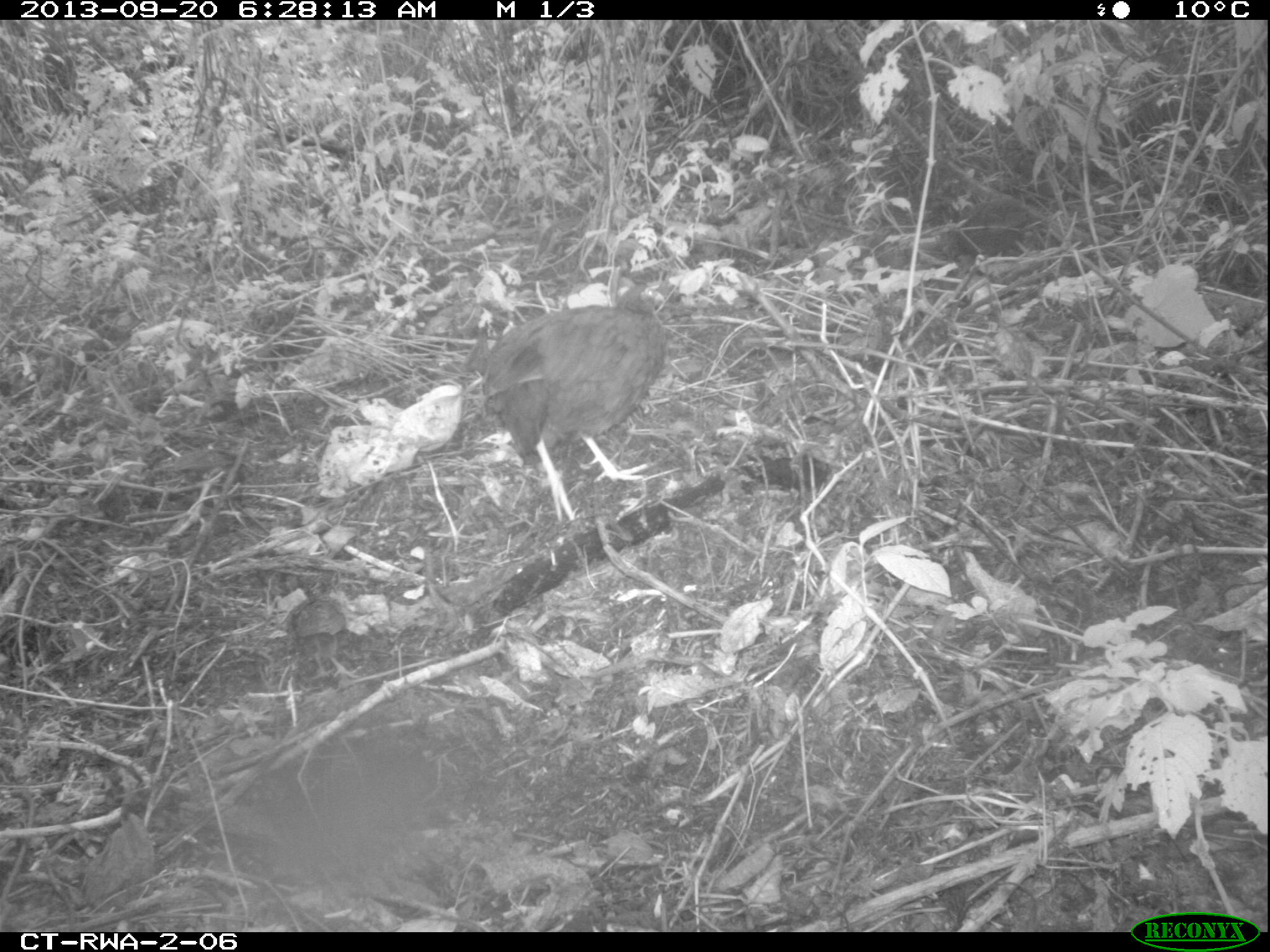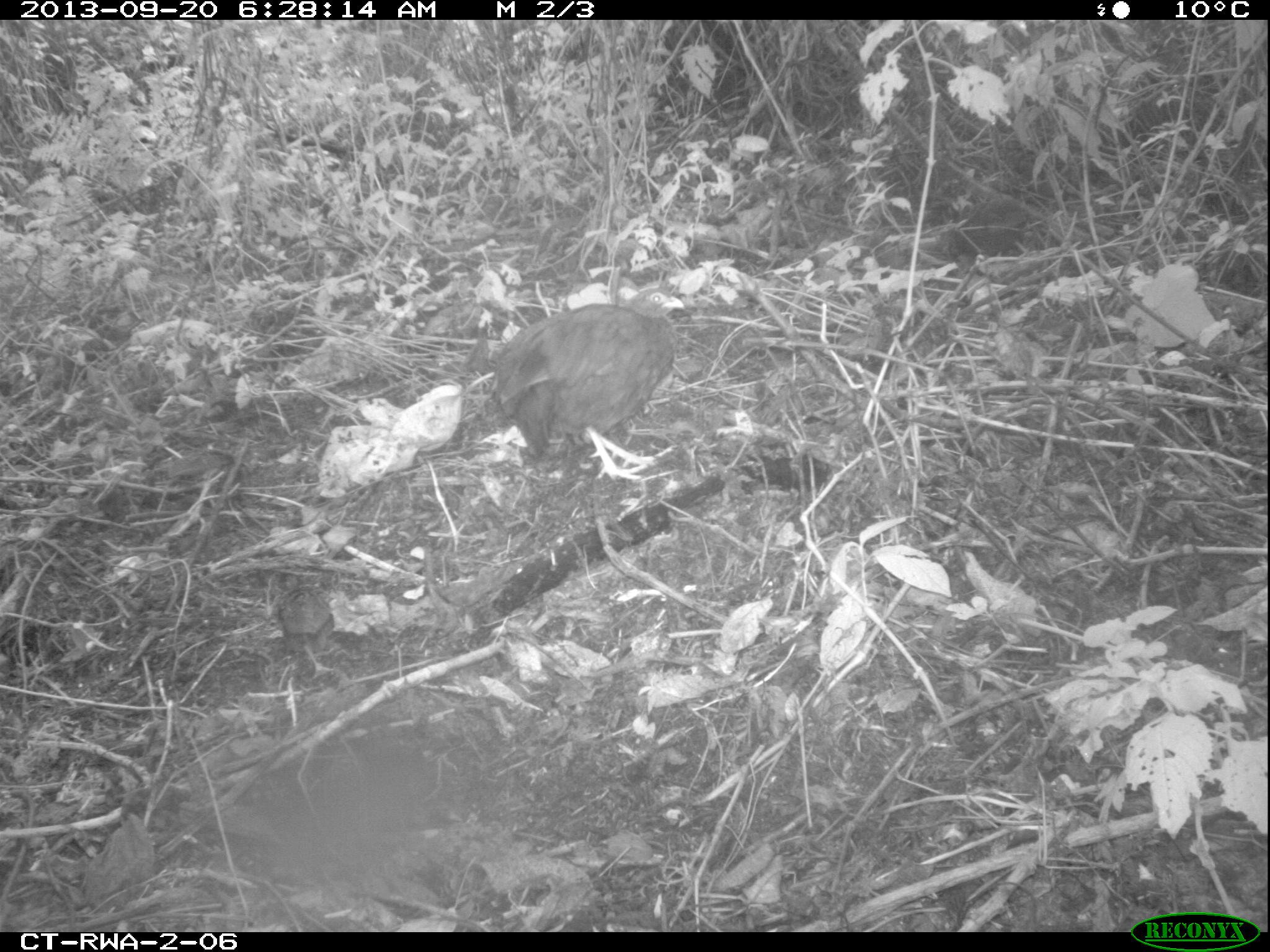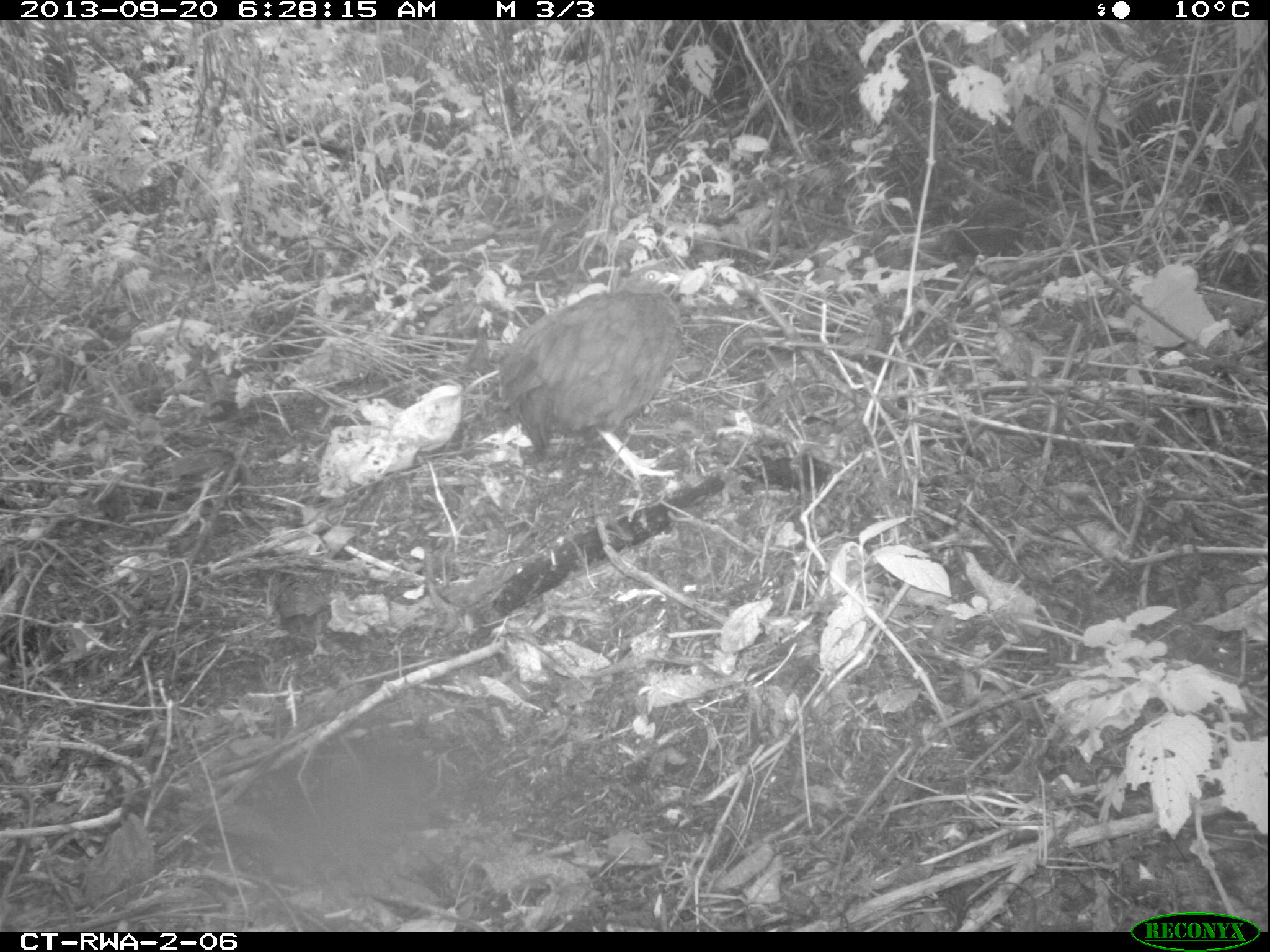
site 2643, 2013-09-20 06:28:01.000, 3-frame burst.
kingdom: Animalia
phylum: Chordata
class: Aves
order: Galliformes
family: Phasianidae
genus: Pternistis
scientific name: Pternistis nobilis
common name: handsome francolin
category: francolinus nobilis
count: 5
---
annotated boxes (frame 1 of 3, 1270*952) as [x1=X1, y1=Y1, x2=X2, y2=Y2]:
francolinus nobilis: [x1=476, y1=280, x2=669, y2=522]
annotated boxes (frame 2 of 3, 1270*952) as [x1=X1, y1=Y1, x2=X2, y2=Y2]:
francolinus nobilis: [x1=485, y1=285, x2=685, y2=479]